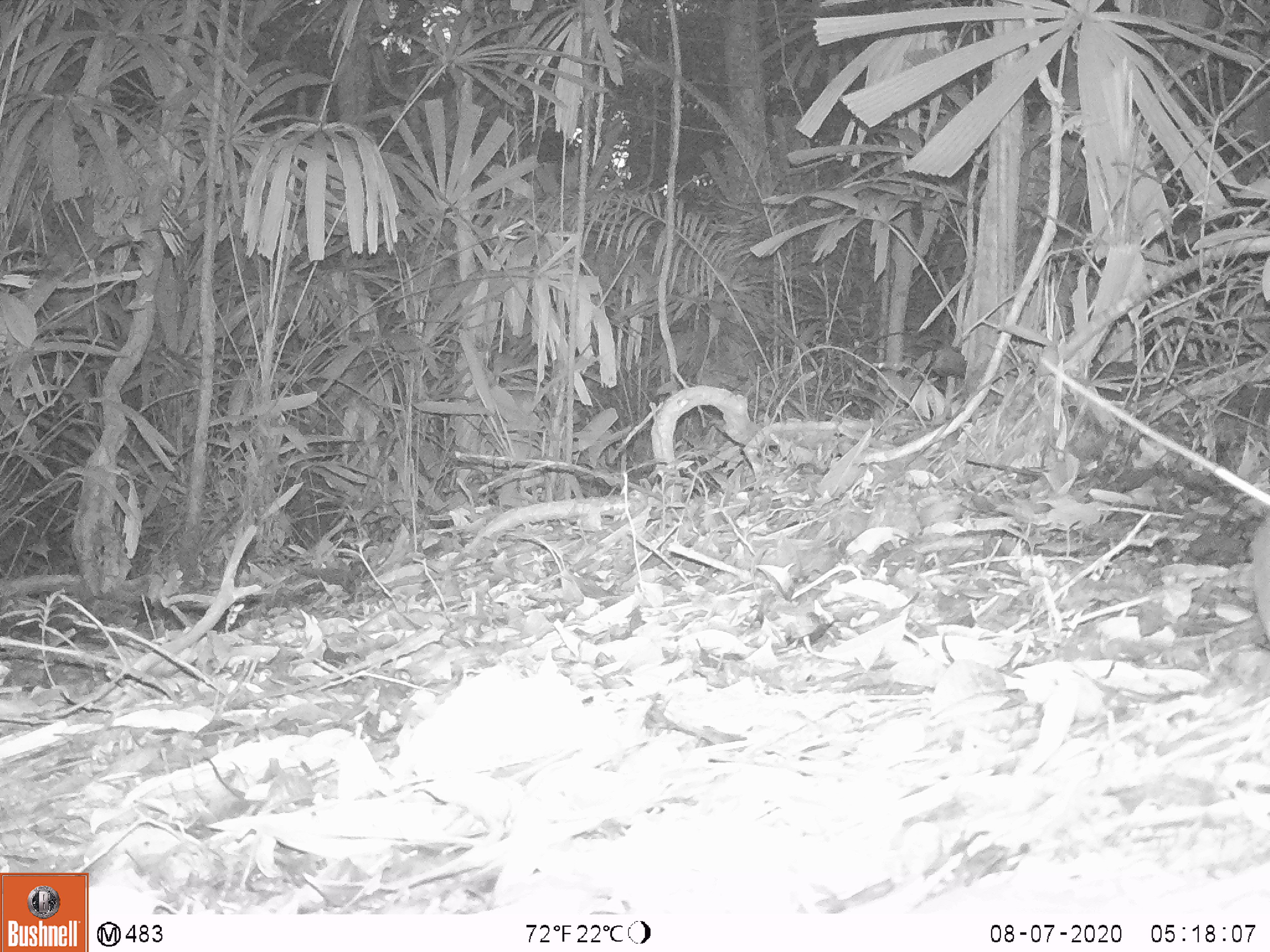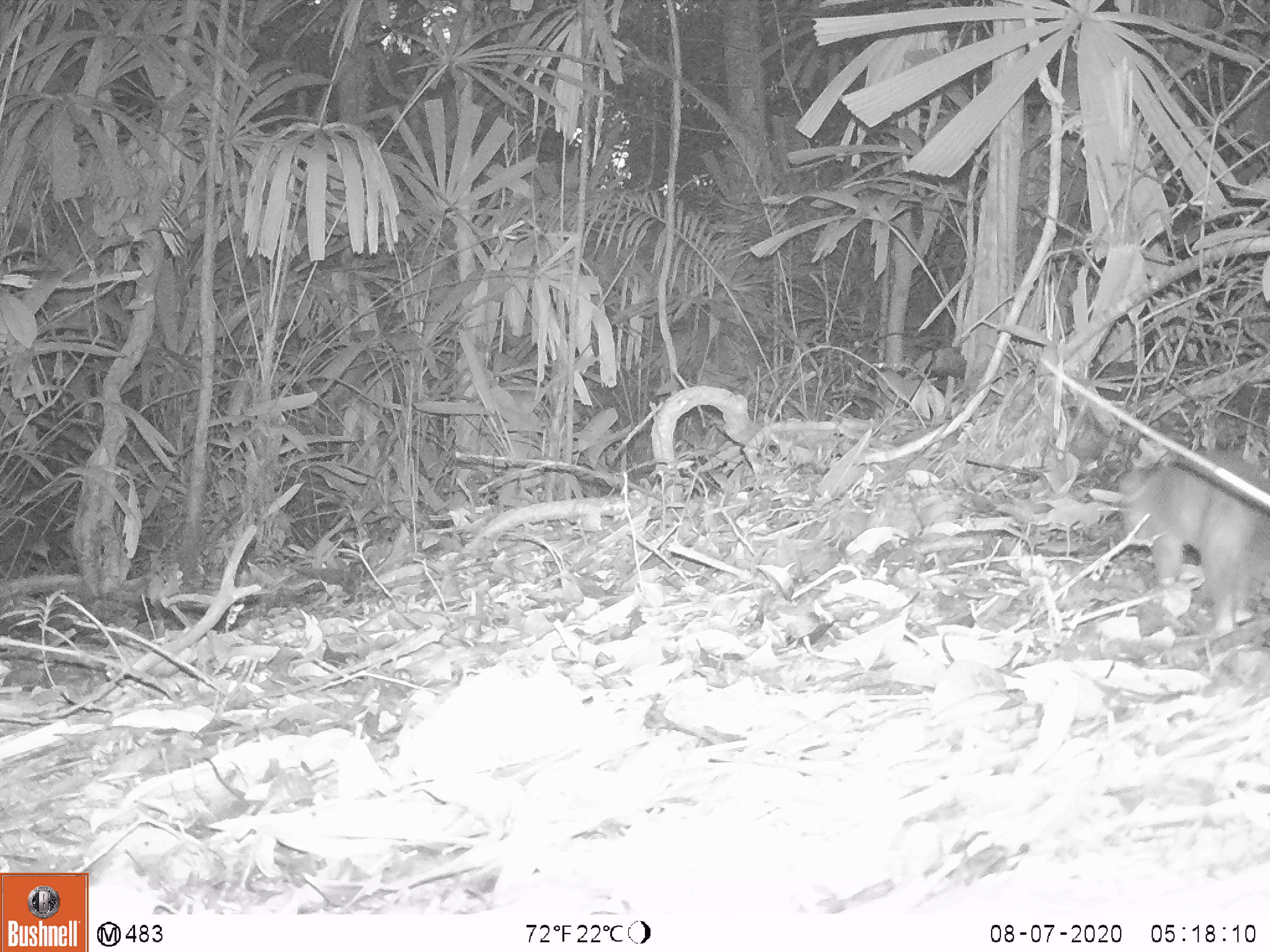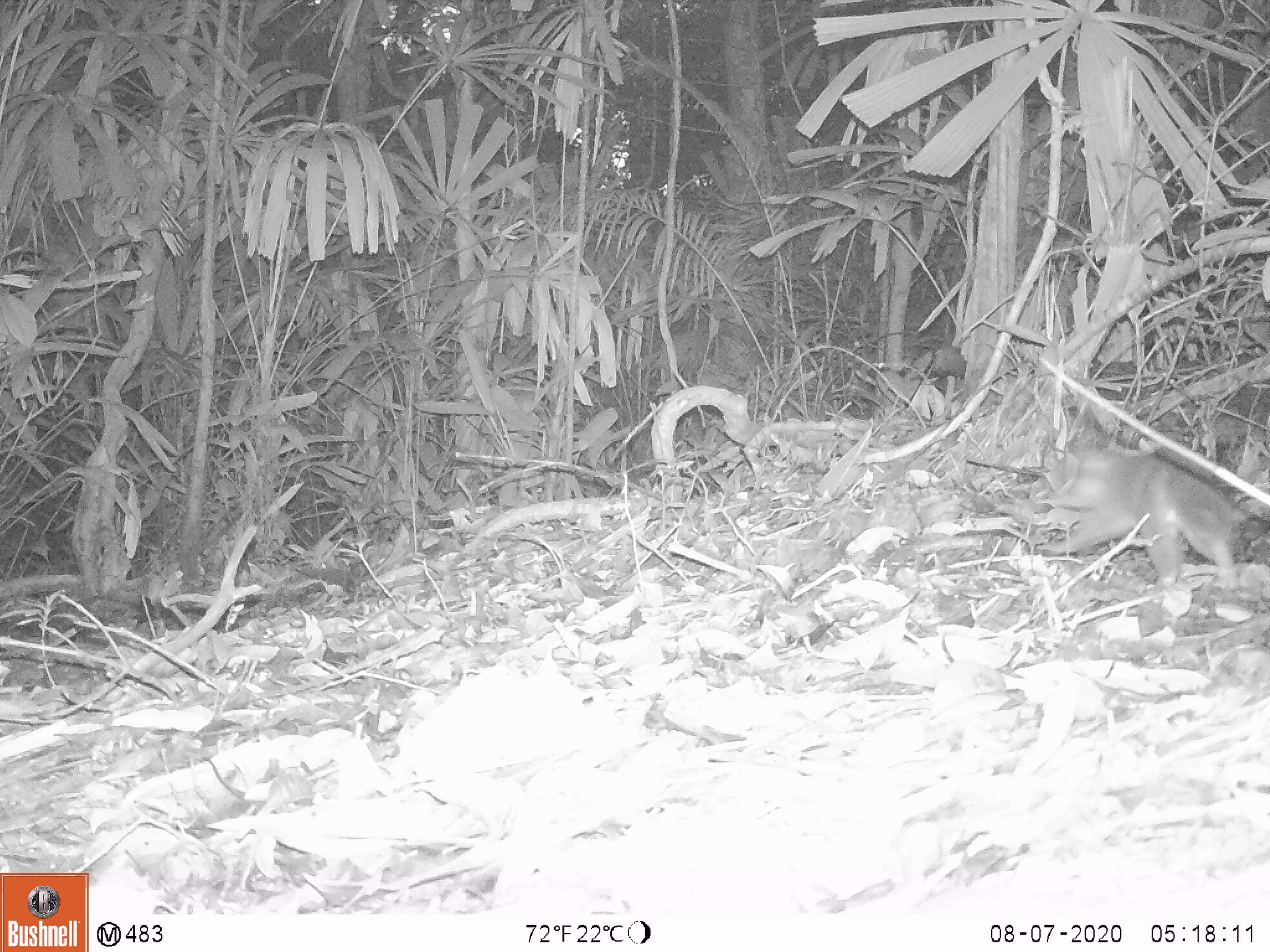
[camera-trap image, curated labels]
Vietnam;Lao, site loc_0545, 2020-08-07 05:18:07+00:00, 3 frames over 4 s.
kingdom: Animalia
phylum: Chordata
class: Mammalia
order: Carnivora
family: Mustelidae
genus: Melogale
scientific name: Melogale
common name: ferret badger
Ferret badger (Melogale). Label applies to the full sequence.